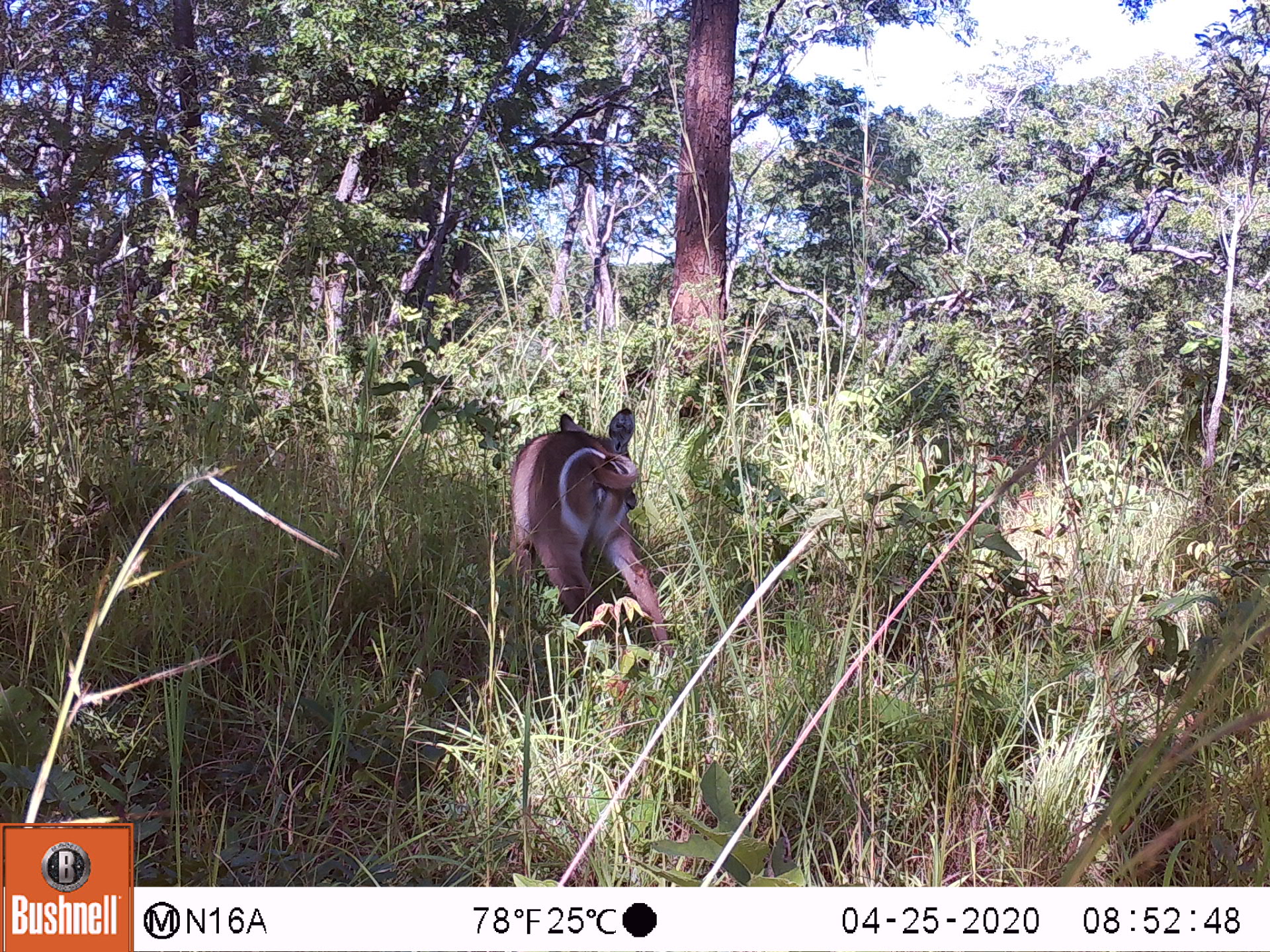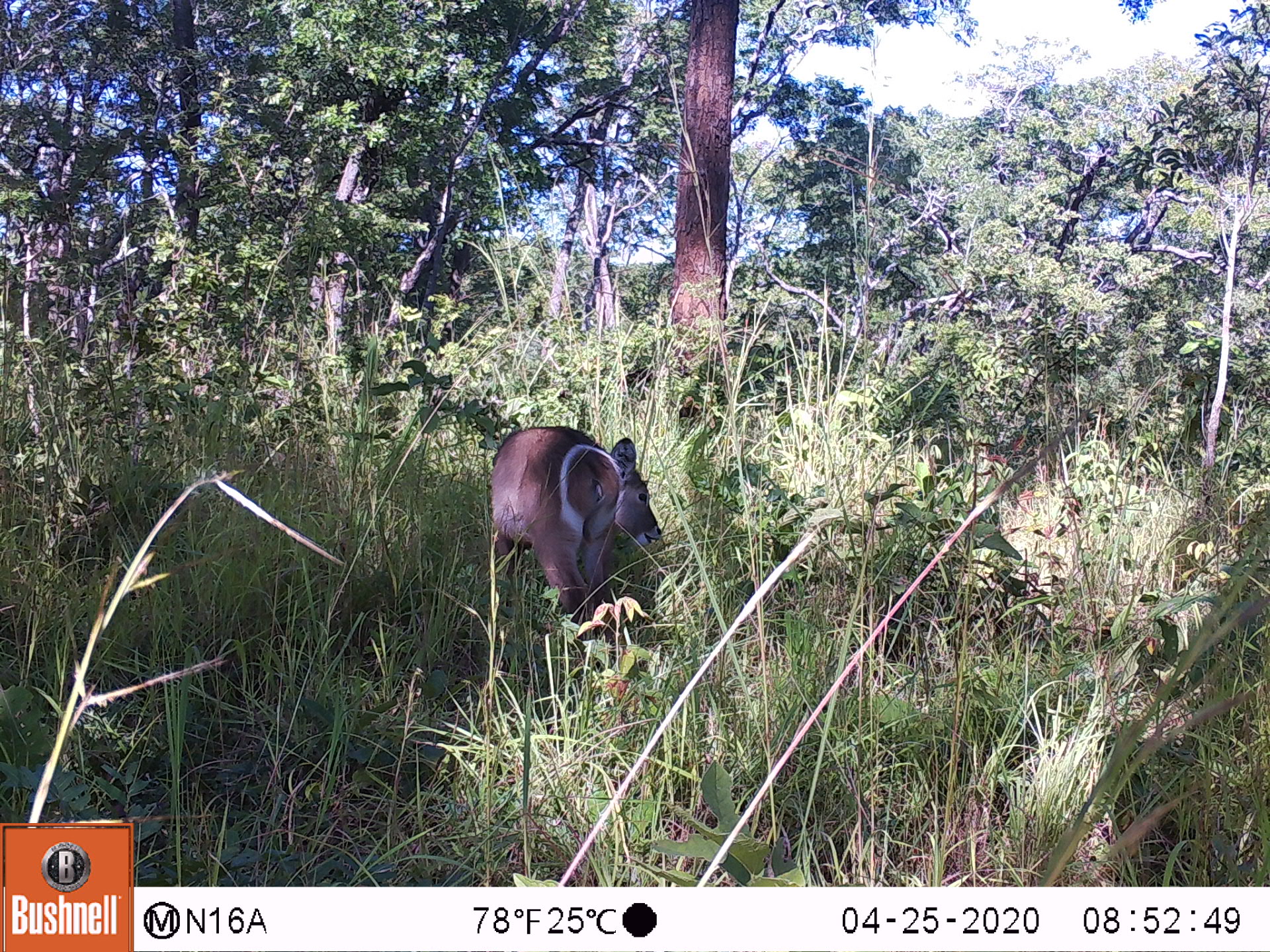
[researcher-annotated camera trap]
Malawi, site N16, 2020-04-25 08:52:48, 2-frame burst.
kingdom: Animalia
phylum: Chordata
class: Mammalia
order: Artiodactyla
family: Bovidae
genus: Kobus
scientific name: Kobus ellipsiprymnus ellipsiprymnus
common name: common waterbuck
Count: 1.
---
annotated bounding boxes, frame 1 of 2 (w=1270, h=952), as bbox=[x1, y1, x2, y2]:
common waterbuck: bbox=[506, 406, 669, 650]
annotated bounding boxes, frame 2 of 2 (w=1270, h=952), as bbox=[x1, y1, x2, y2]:
common waterbuck: bbox=[486, 416, 663, 663]